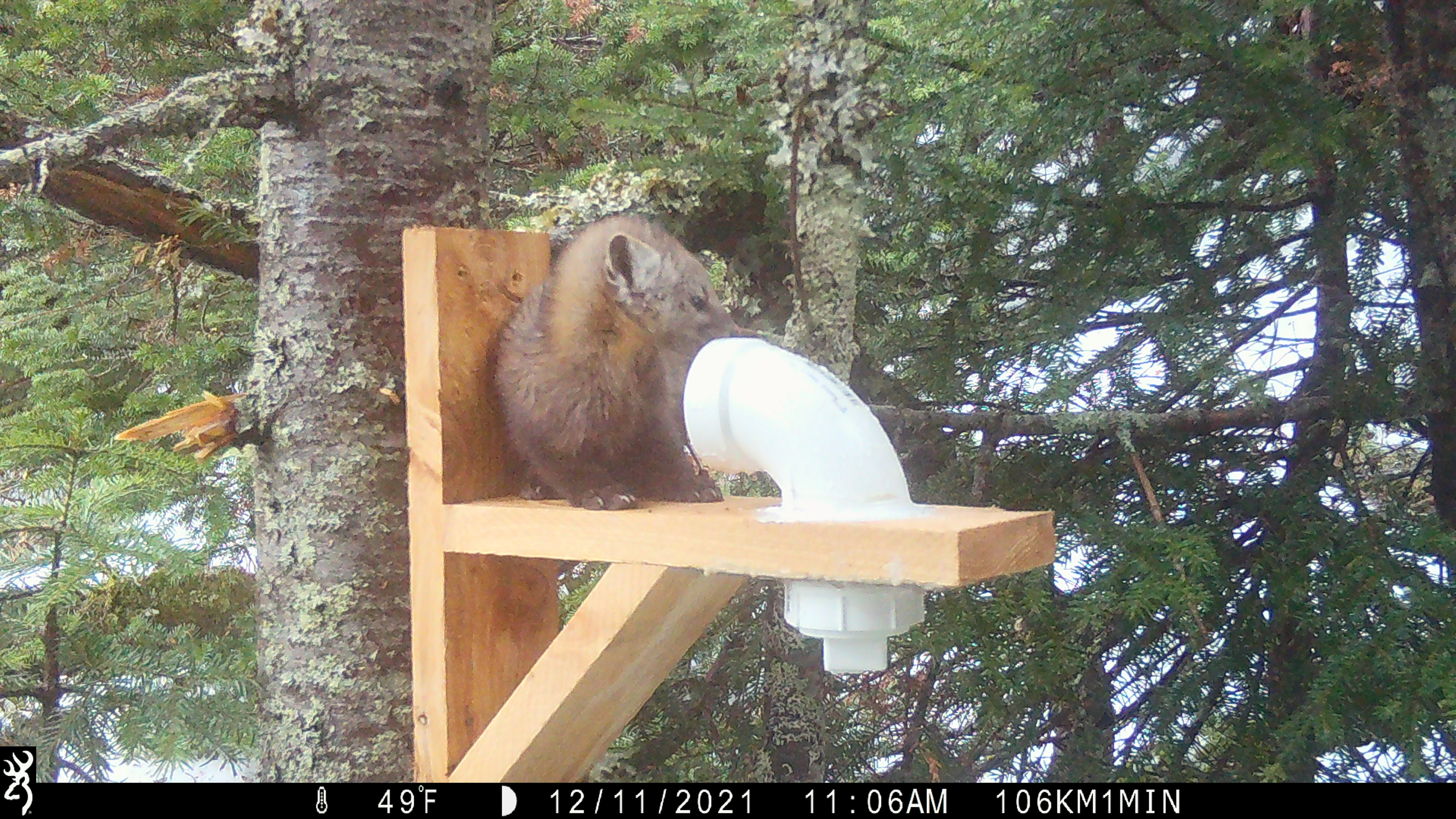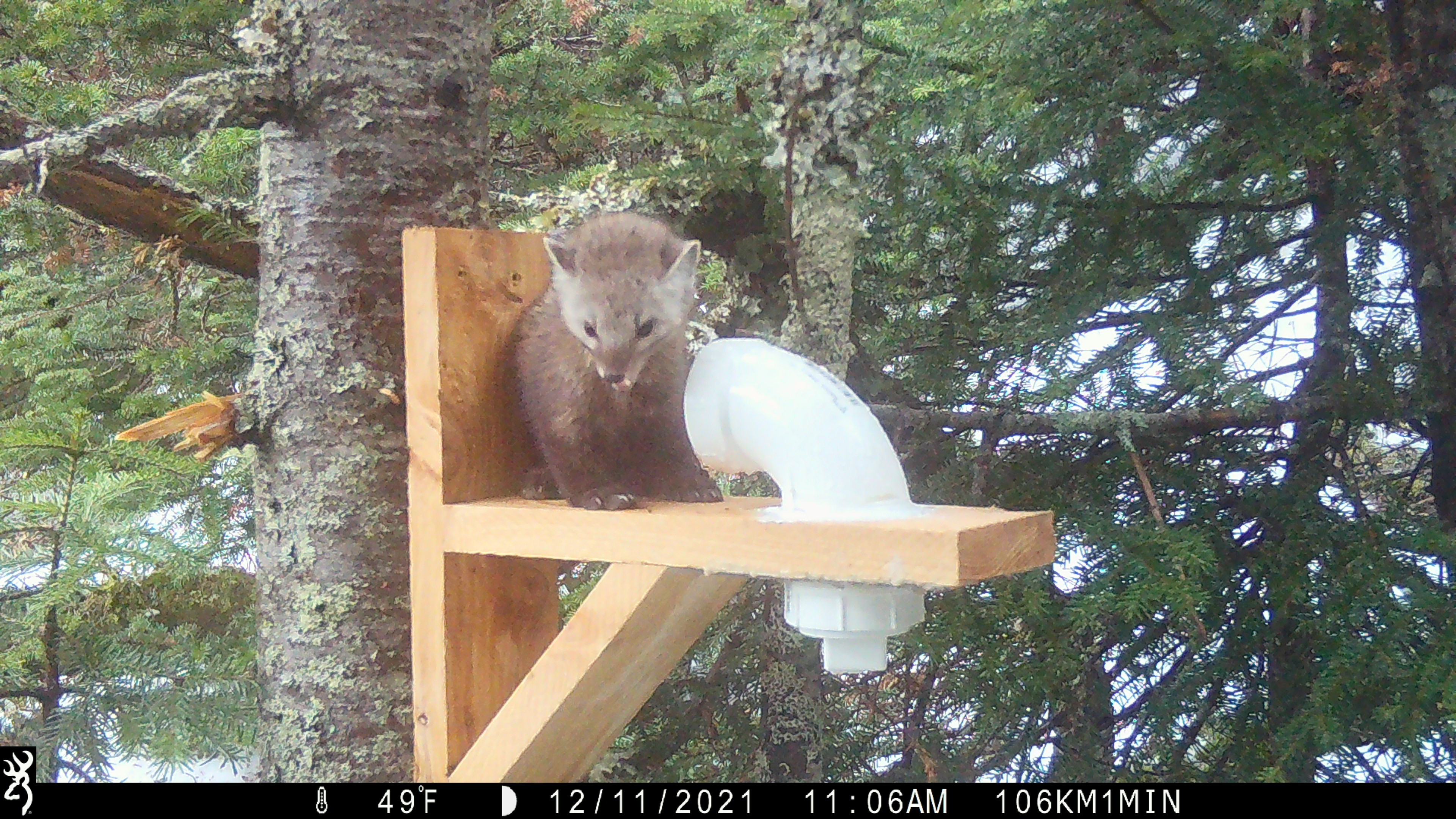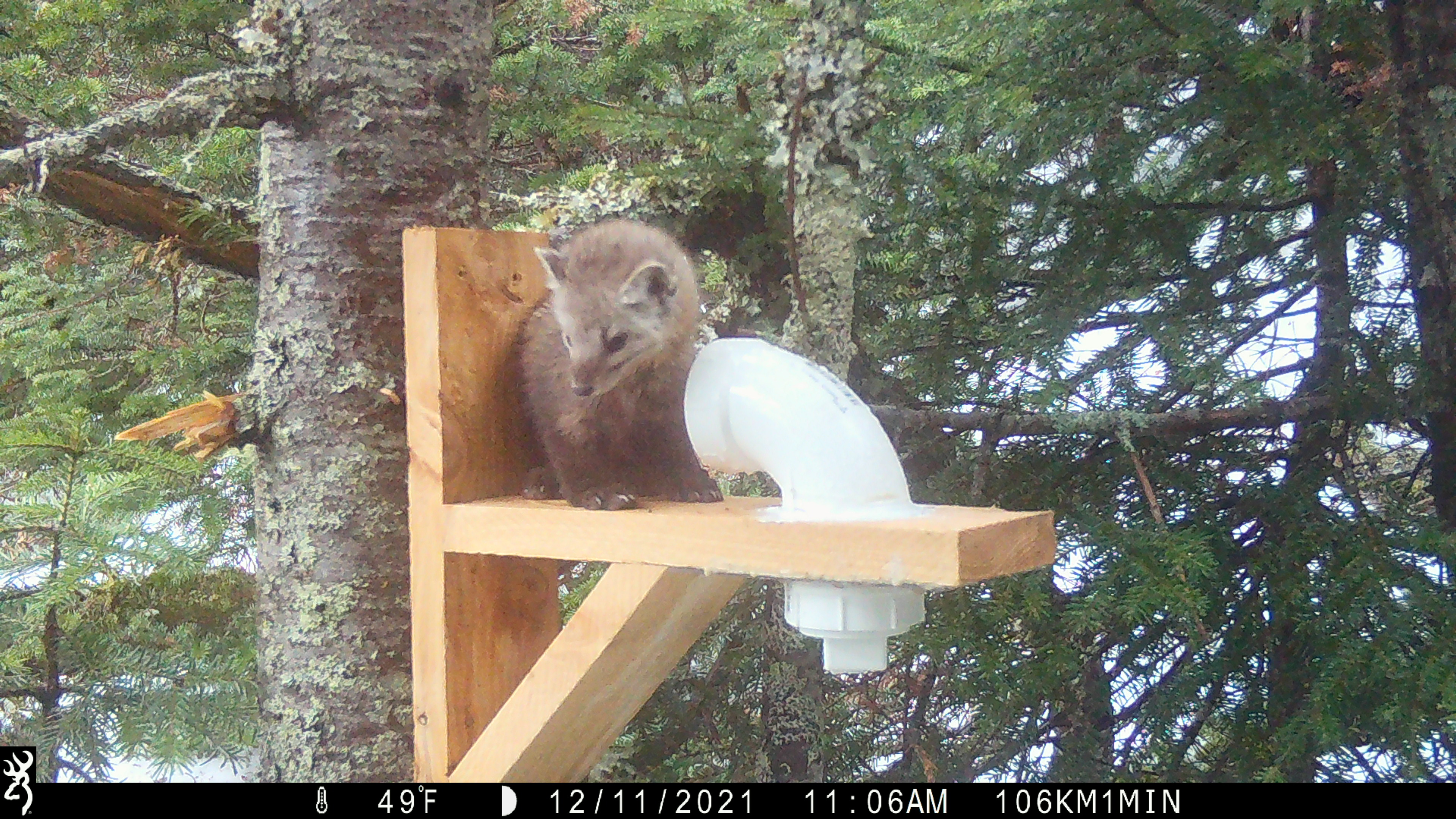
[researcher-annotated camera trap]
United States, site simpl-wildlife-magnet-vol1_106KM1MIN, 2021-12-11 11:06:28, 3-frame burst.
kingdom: Animalia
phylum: Chordata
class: Mammalia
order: Carnivora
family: Mustelidae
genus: Martes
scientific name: Martes americana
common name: american marten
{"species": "american marten (Martes americana)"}